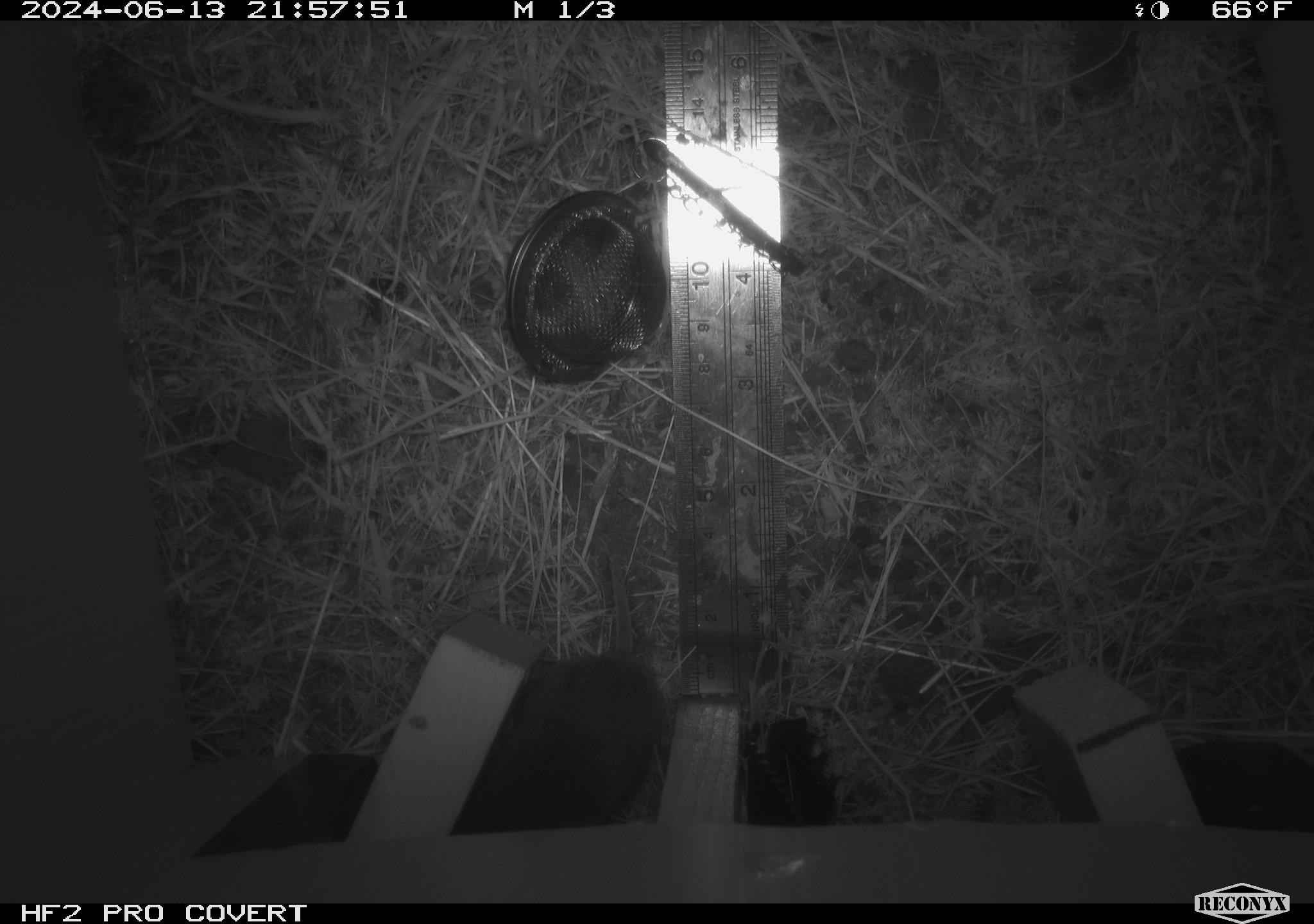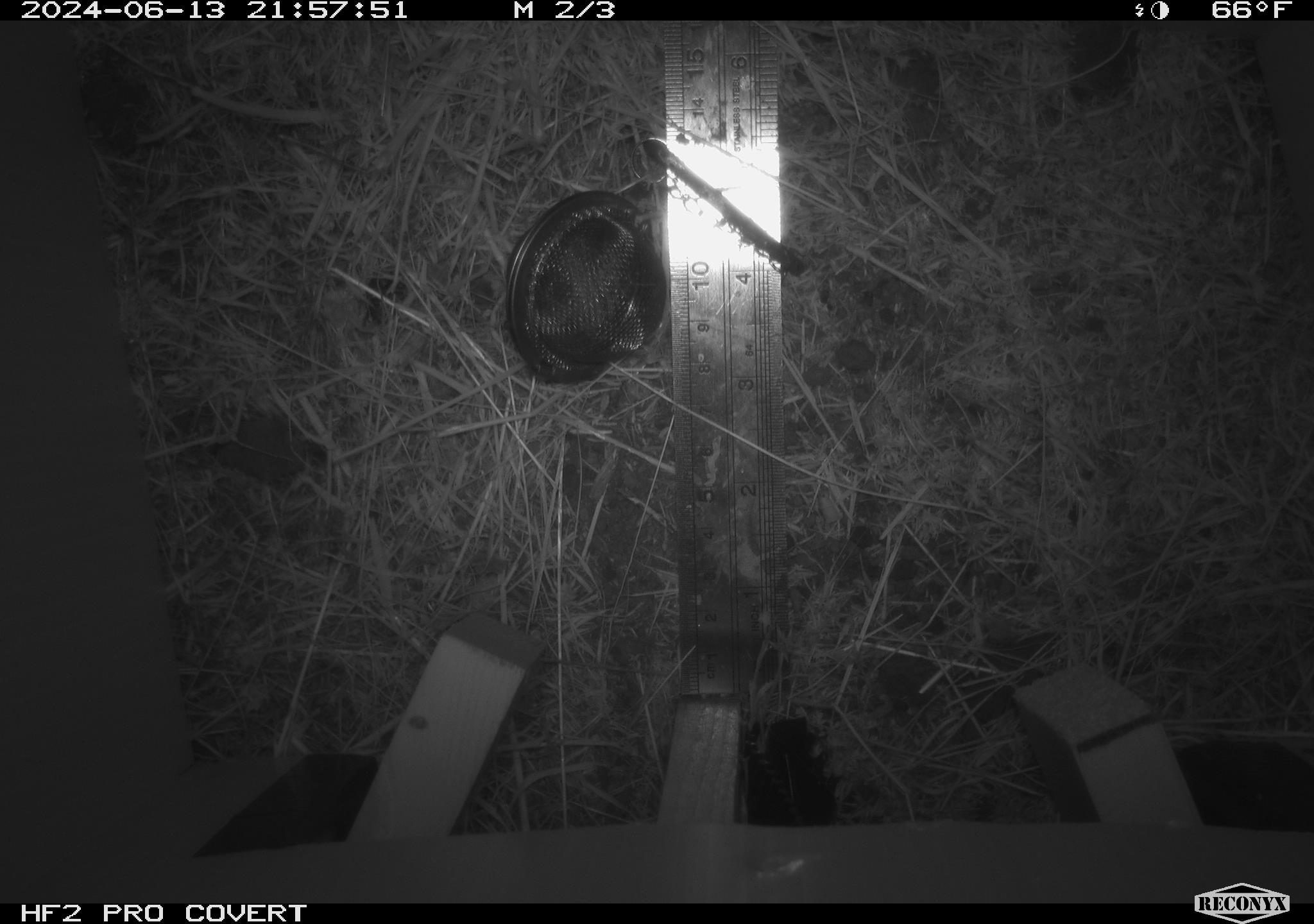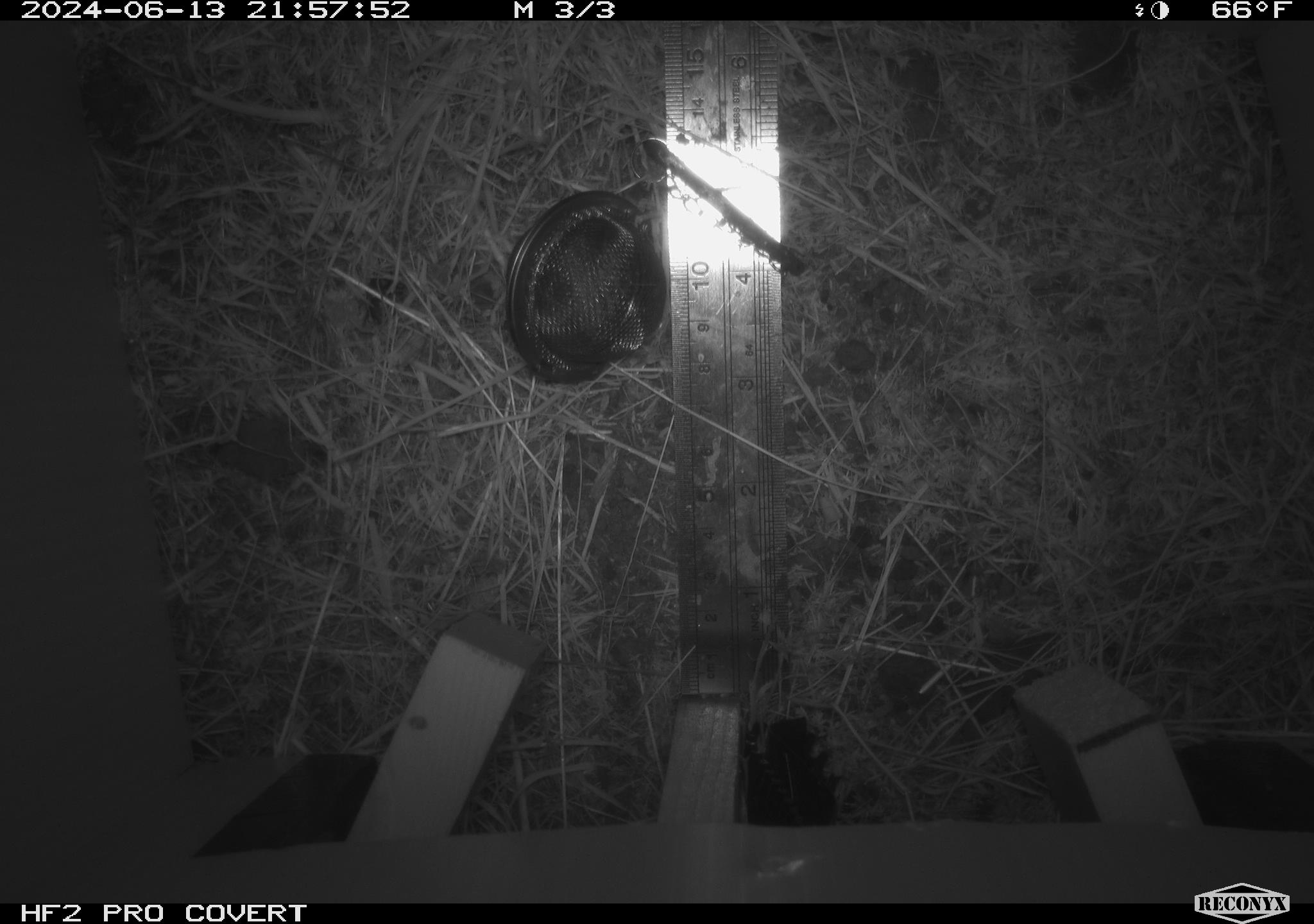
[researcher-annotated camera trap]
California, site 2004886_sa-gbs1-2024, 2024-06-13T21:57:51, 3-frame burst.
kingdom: Animalia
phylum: Chordata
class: Mammalia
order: Rodentia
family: Cricetidae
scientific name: Arvicolinae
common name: voles, lemmings, and muskrats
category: arvicolinae subfamily